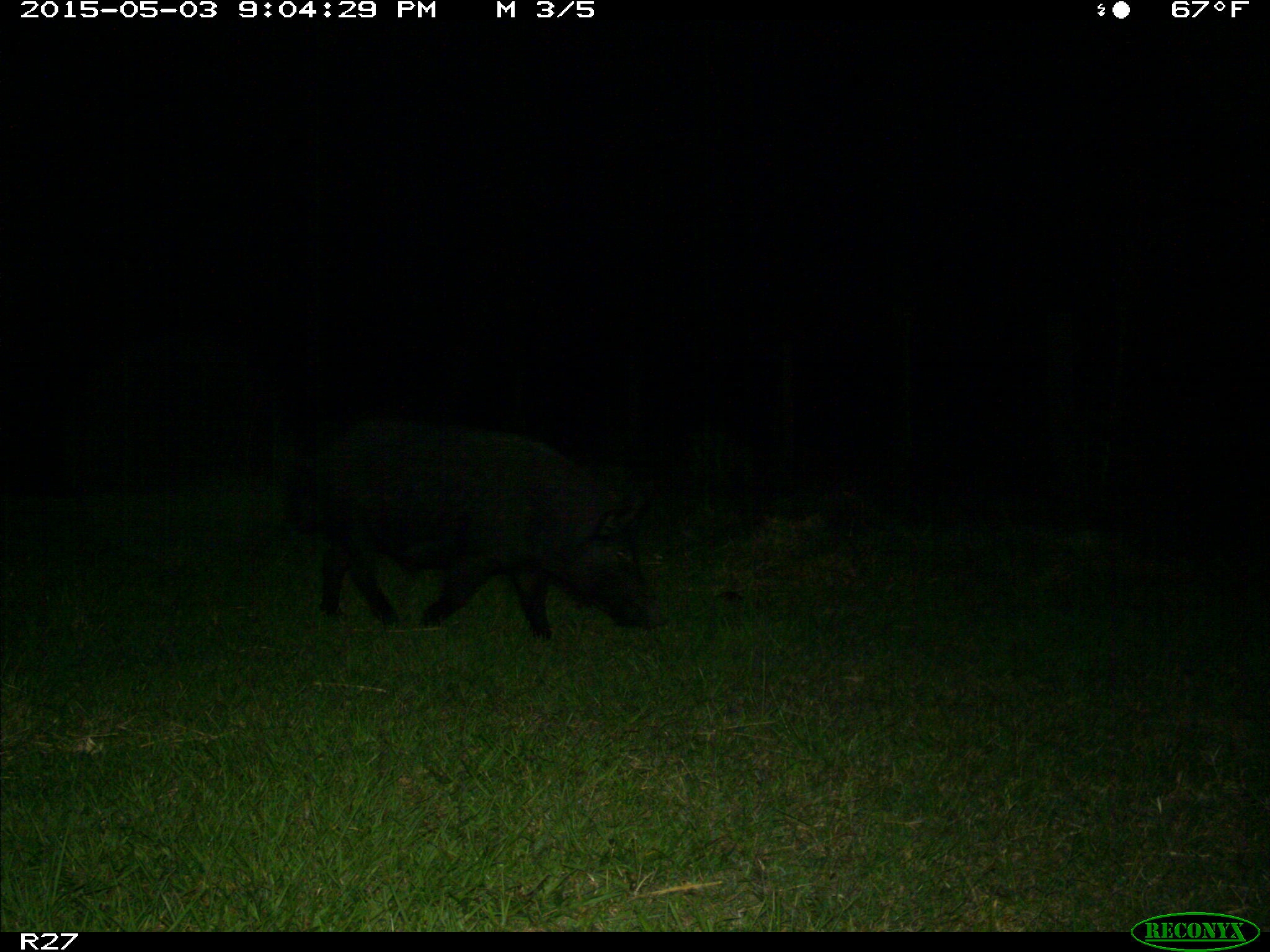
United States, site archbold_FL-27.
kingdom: Animalia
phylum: Chordata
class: Mammalia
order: Artiodactyla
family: Suidae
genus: Sus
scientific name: Sus scrofa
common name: wild boar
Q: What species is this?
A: Sus scrofa (wild boar).